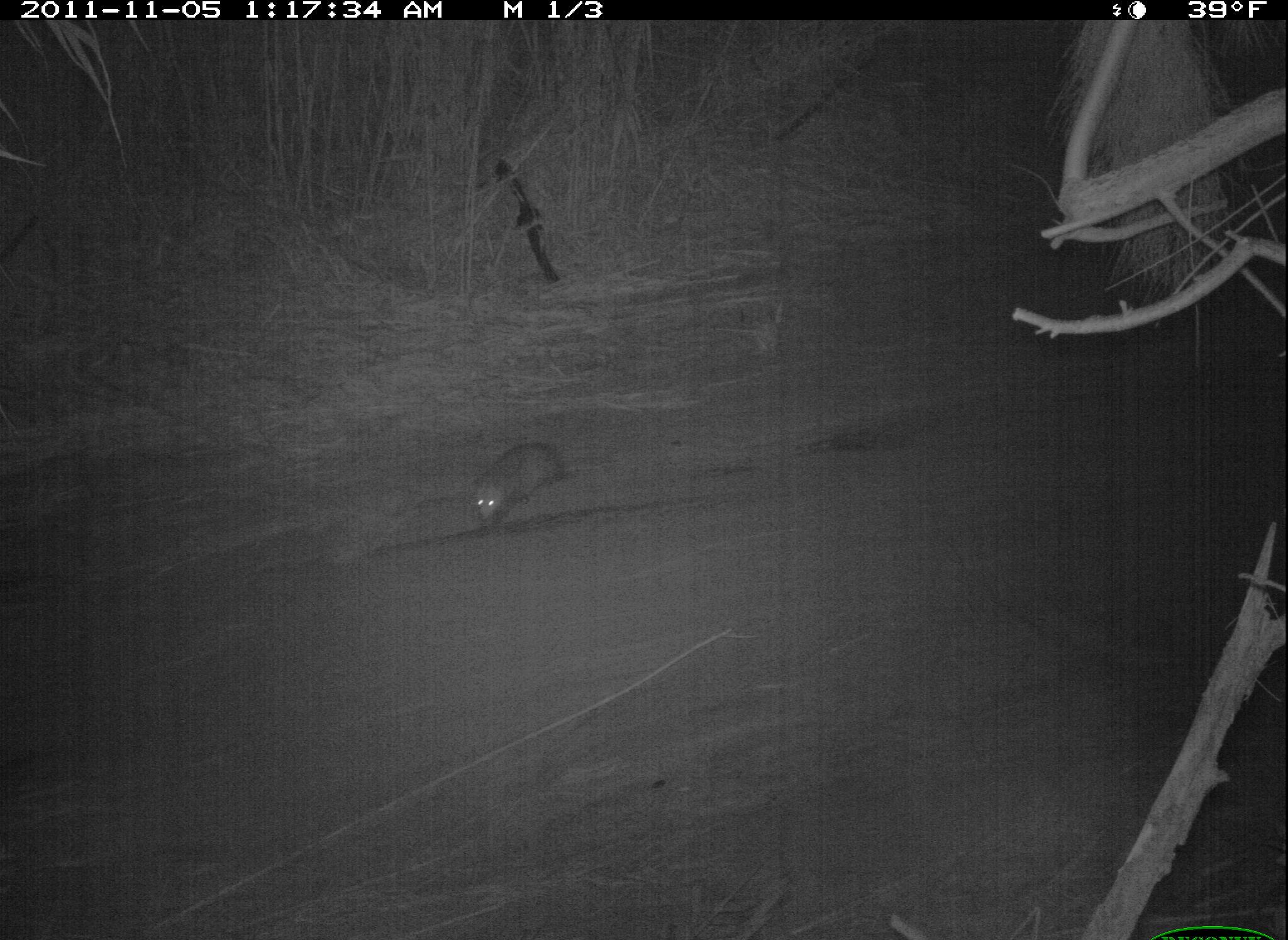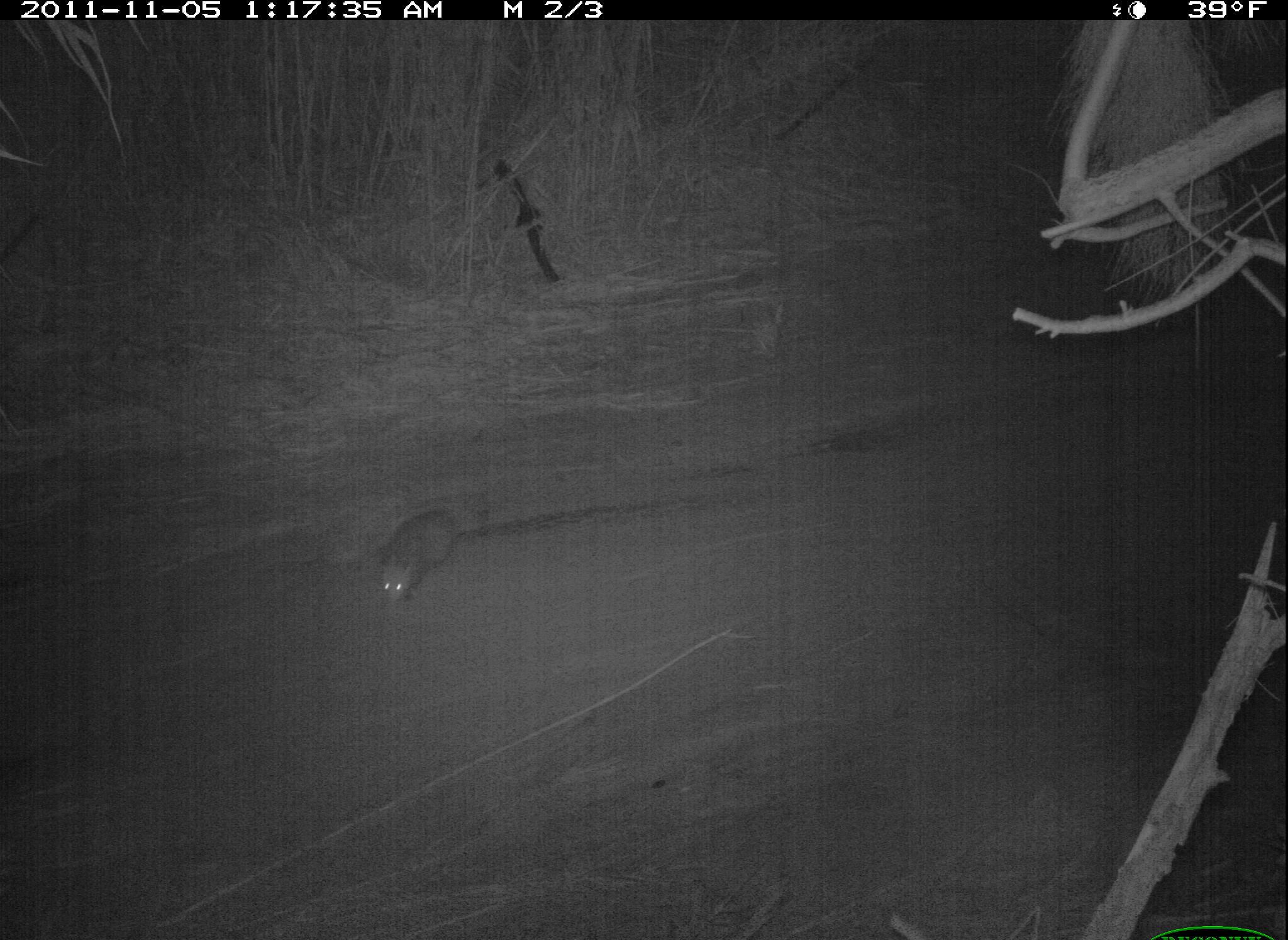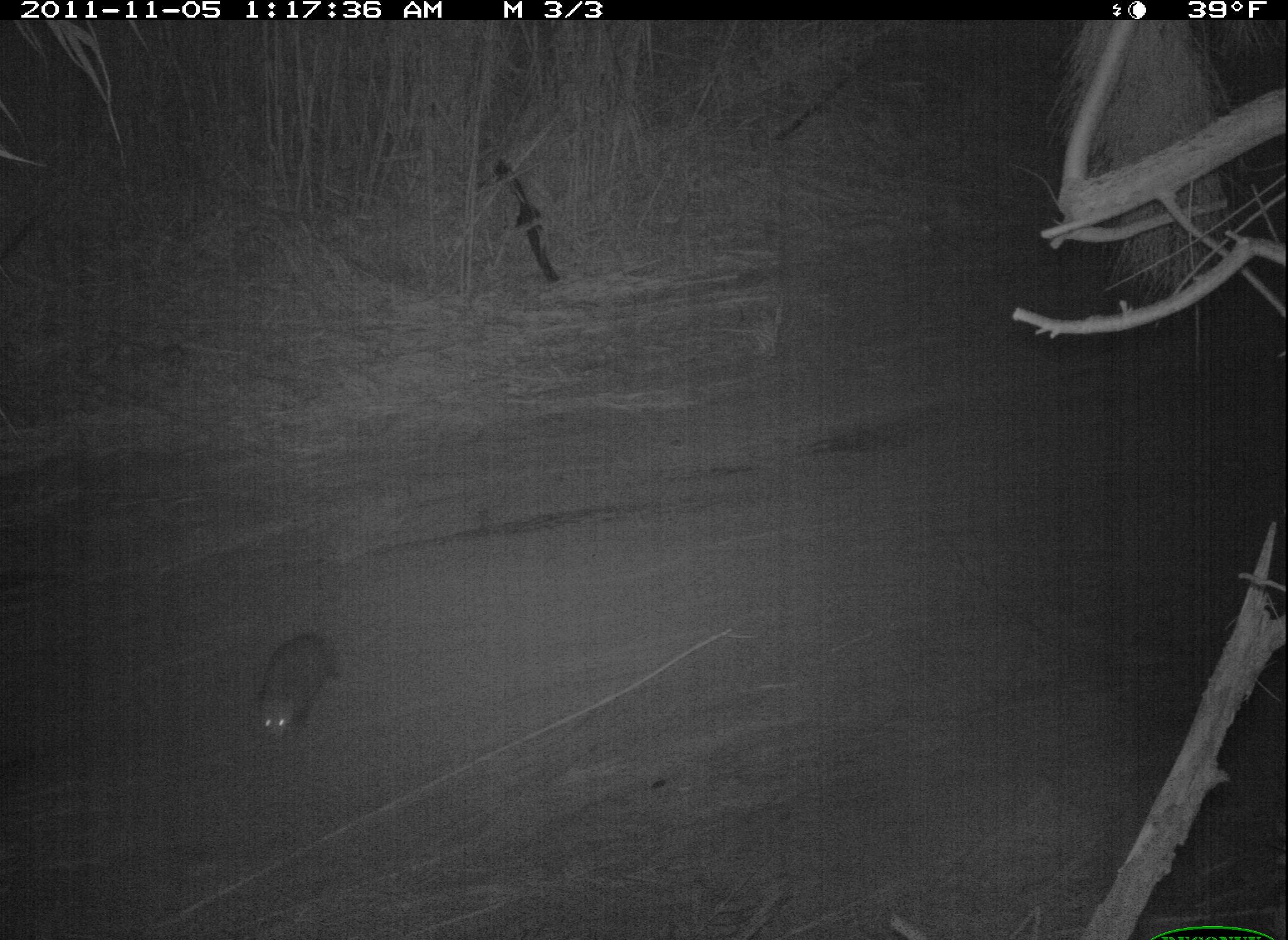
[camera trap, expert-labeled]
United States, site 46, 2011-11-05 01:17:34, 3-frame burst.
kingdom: Animalia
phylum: Chordata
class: Mammalia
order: Didelphimorphia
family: Didelphidae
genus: Didelphis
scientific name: Didelphis virginiana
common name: virginia opossum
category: opossum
Opossum (virginia opossum) (Didelphis virginiana).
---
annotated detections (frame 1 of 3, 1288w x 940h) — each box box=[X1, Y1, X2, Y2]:
opossum: box=[467, 437, 596, 528]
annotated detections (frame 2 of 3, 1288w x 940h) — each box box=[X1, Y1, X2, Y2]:
opossum: box=[362, 482, 477, 623]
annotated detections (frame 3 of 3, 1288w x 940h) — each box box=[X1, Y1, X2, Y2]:
opossum: box=[246, 625, 349, 763]